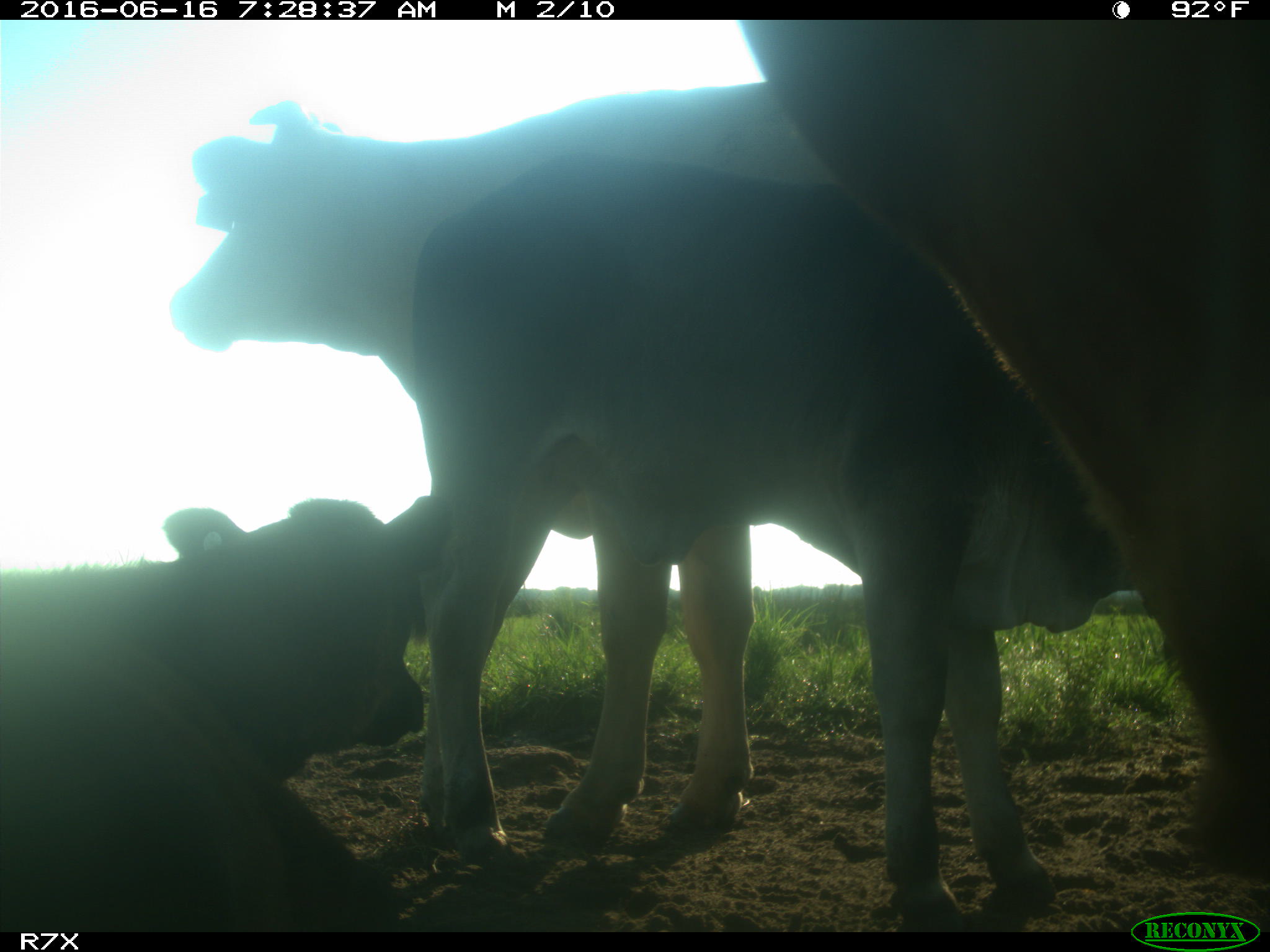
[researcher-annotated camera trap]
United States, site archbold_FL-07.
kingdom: Animalia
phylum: Chordata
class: Mammalia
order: Artiodactyla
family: Bovidae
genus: Bos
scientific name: Bos taurus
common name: domestic cow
Bos taurus (domestic cow).